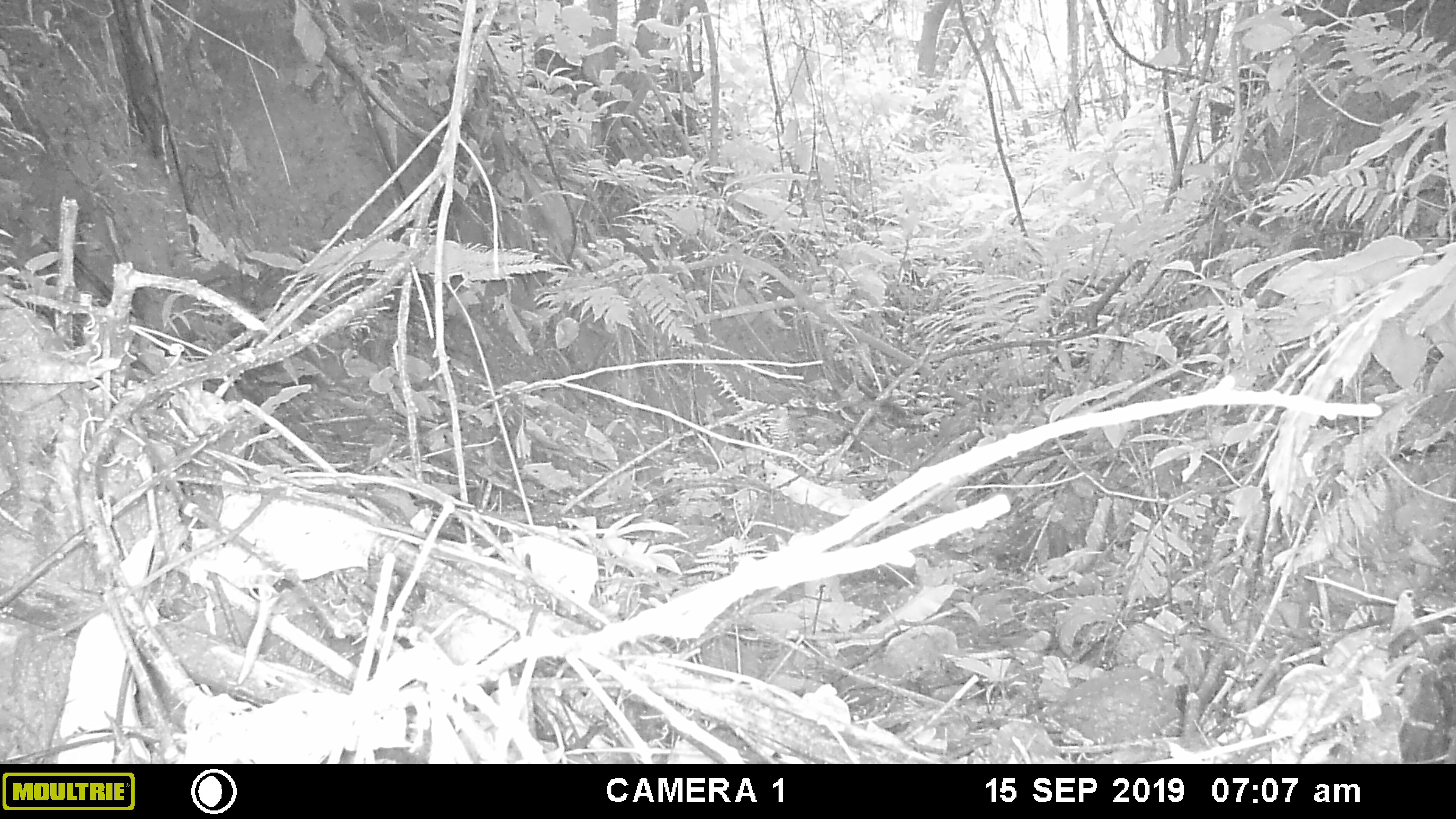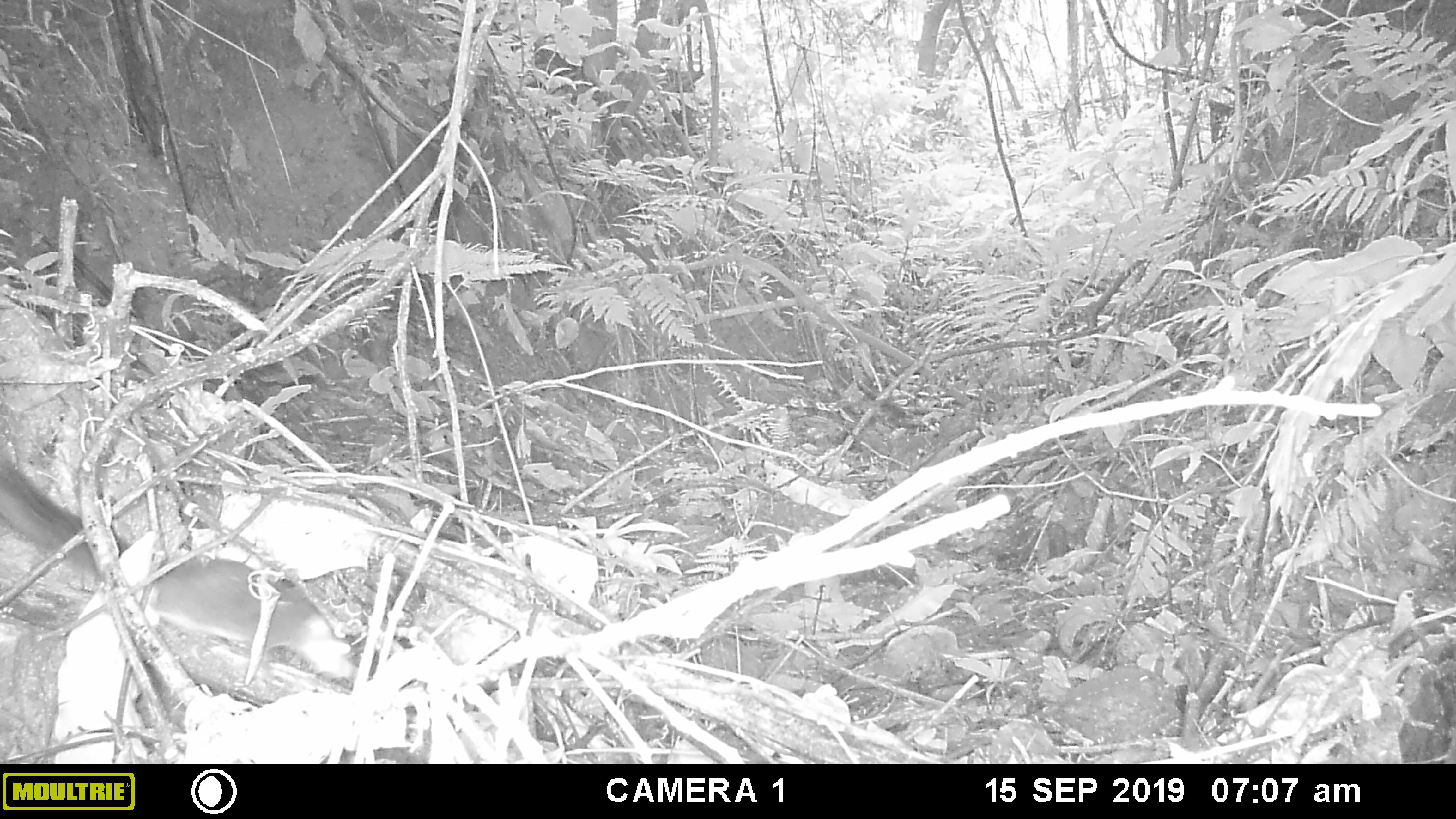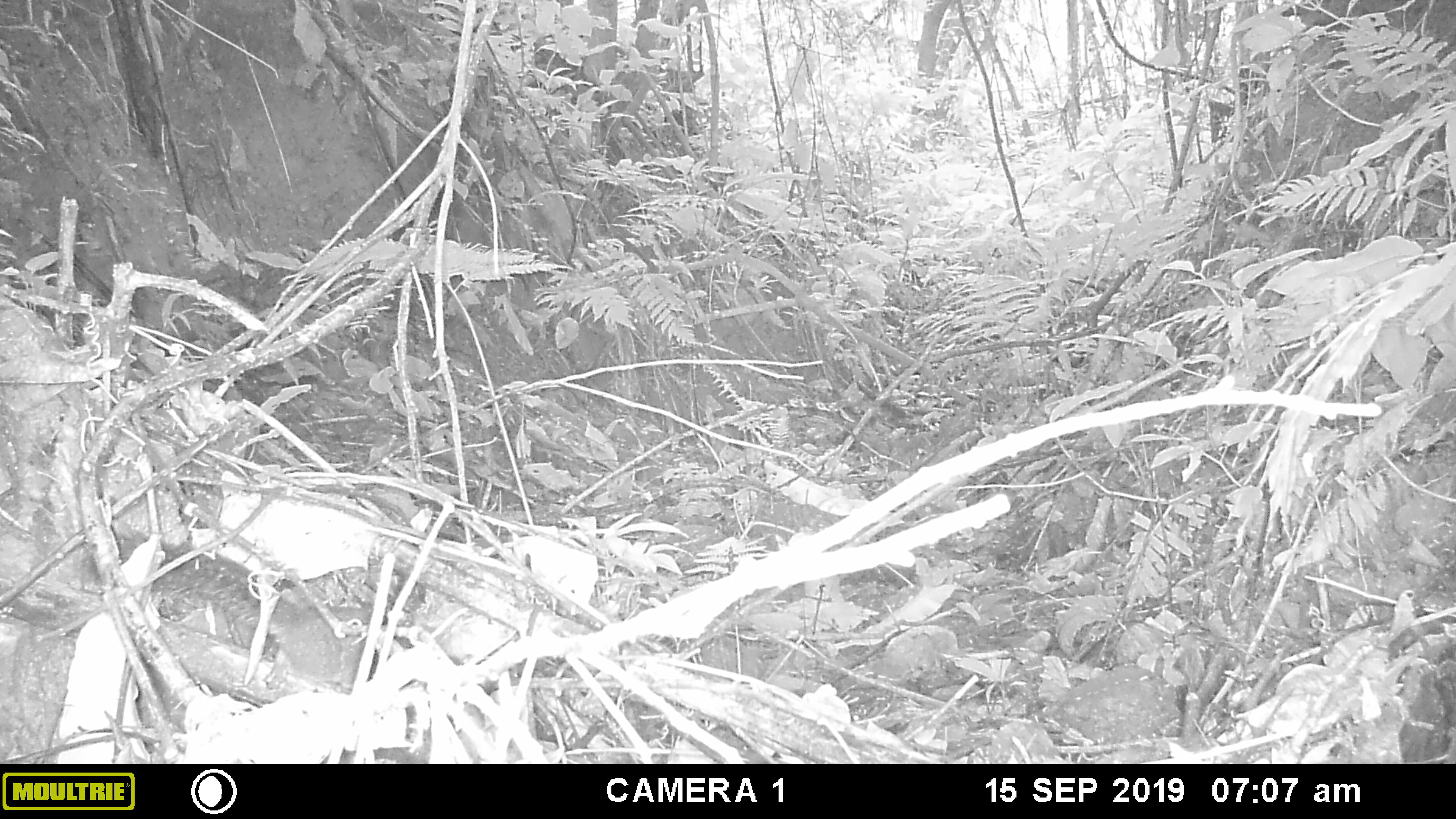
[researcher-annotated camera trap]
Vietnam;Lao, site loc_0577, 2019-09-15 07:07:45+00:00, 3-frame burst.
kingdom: Animalia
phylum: Chordata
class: Mammalia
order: Rodentia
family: Sciuridae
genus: Dremomys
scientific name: Dremomys rufigenis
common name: red-cheeked squirrel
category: red cheeked squirrel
Red cheeked squirrel (red-cheeked squirrel) (Dremomys rufigenis). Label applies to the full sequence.